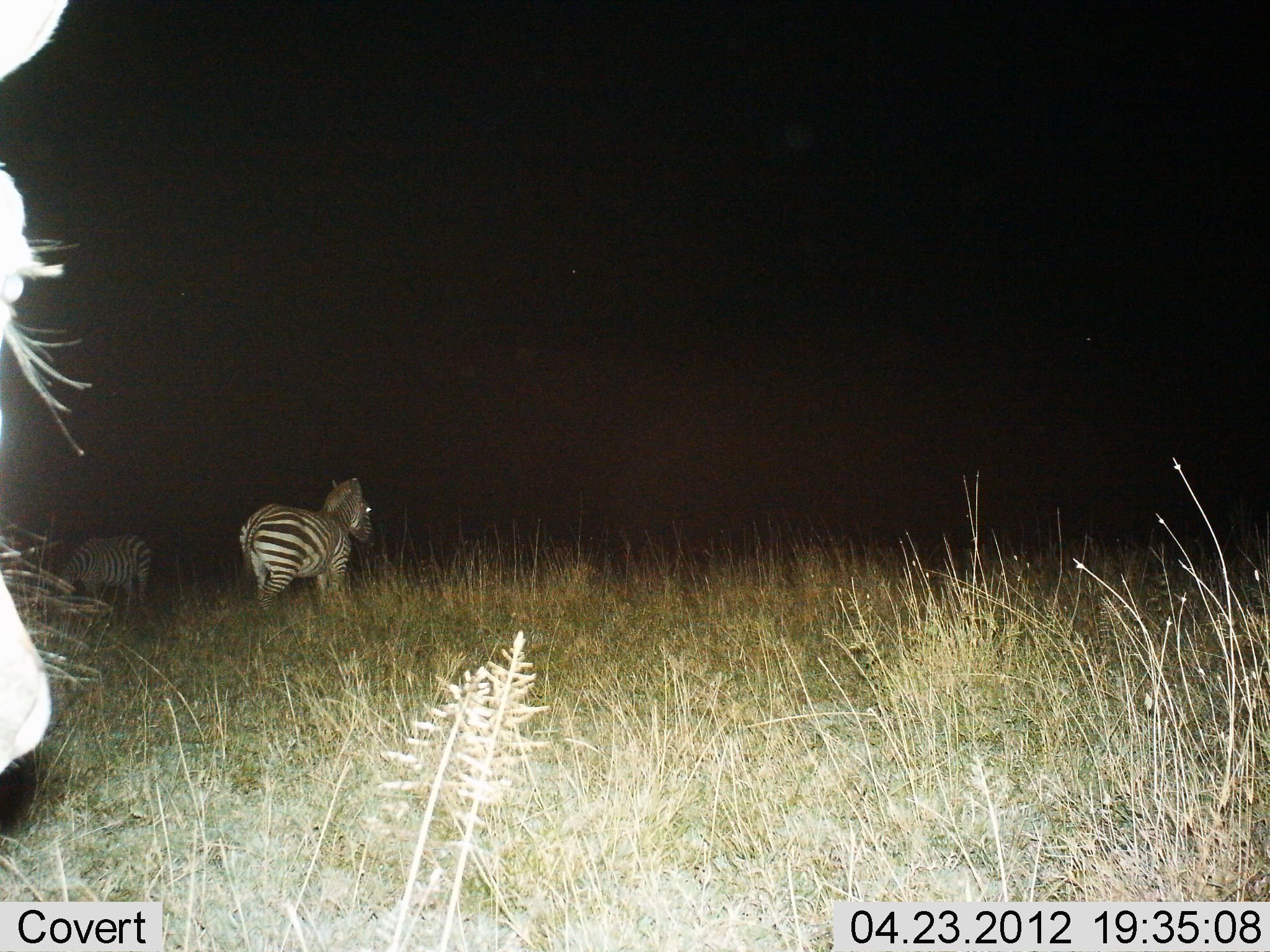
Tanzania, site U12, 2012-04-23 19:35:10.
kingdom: Animalia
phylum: Chordata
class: Mammalia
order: Perissodactyla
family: Equidae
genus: Equus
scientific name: Equus quagga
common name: plains zebra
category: zebra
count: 3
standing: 76%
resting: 6%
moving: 47%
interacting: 0%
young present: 6%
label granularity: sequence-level